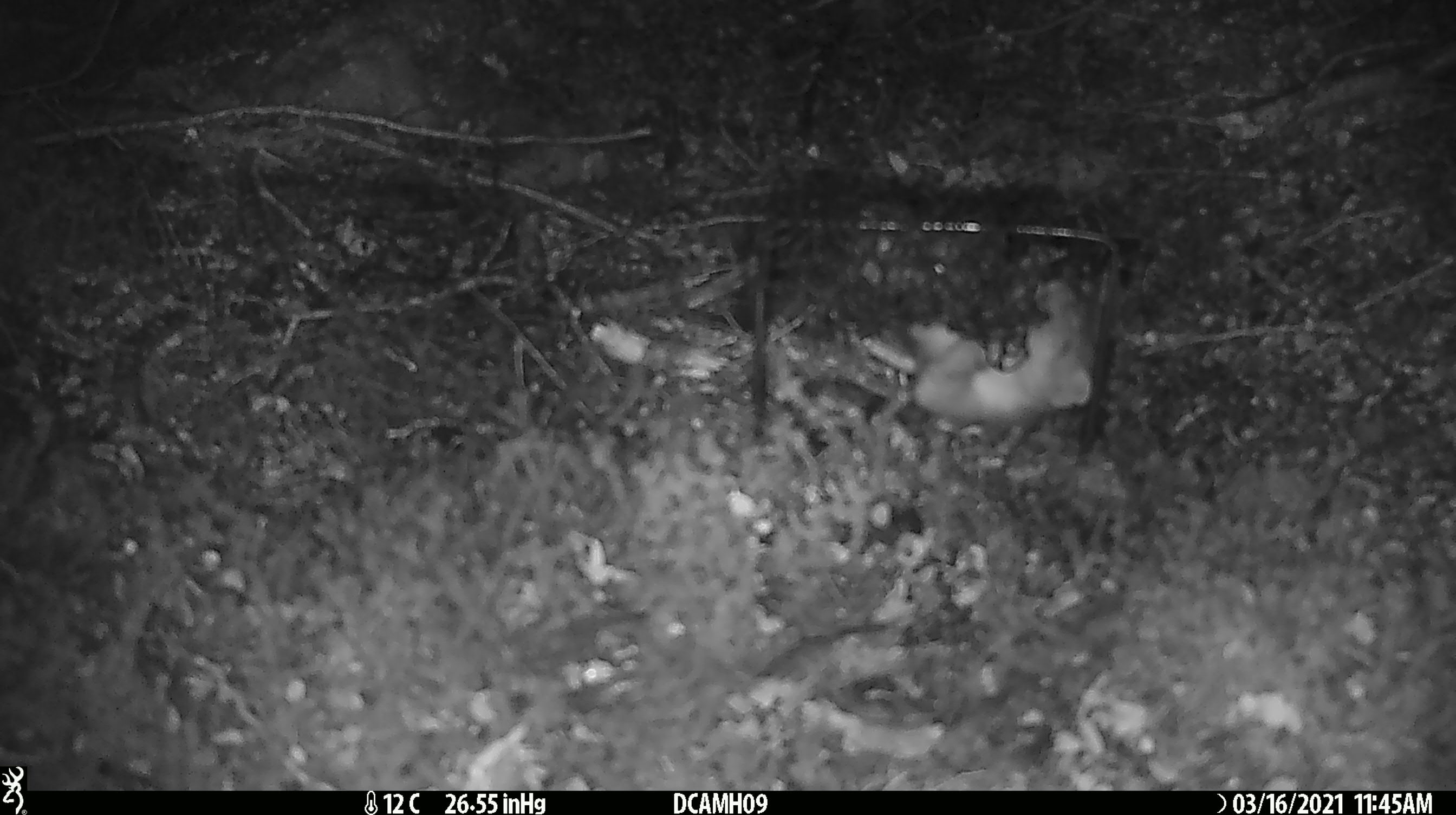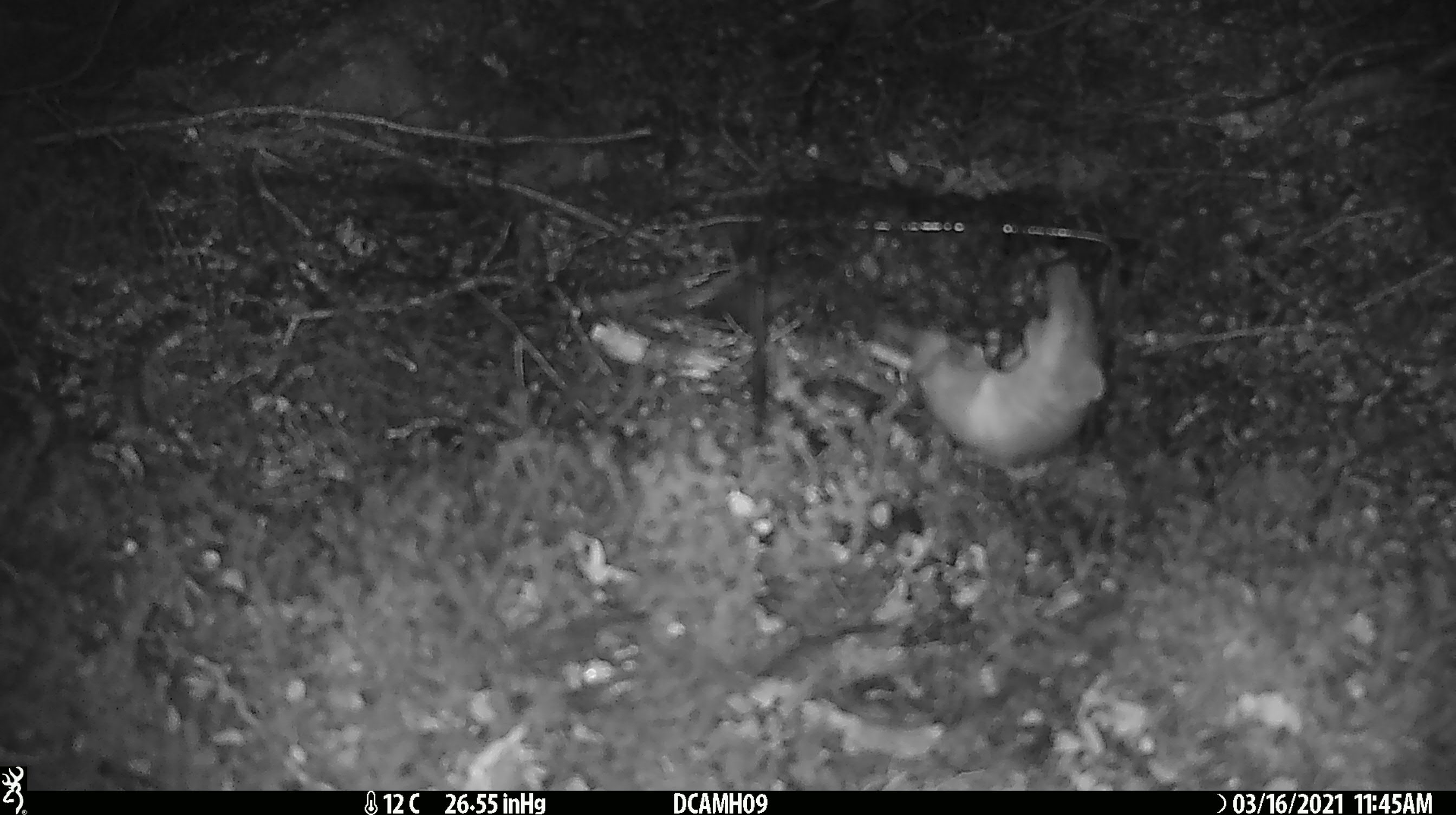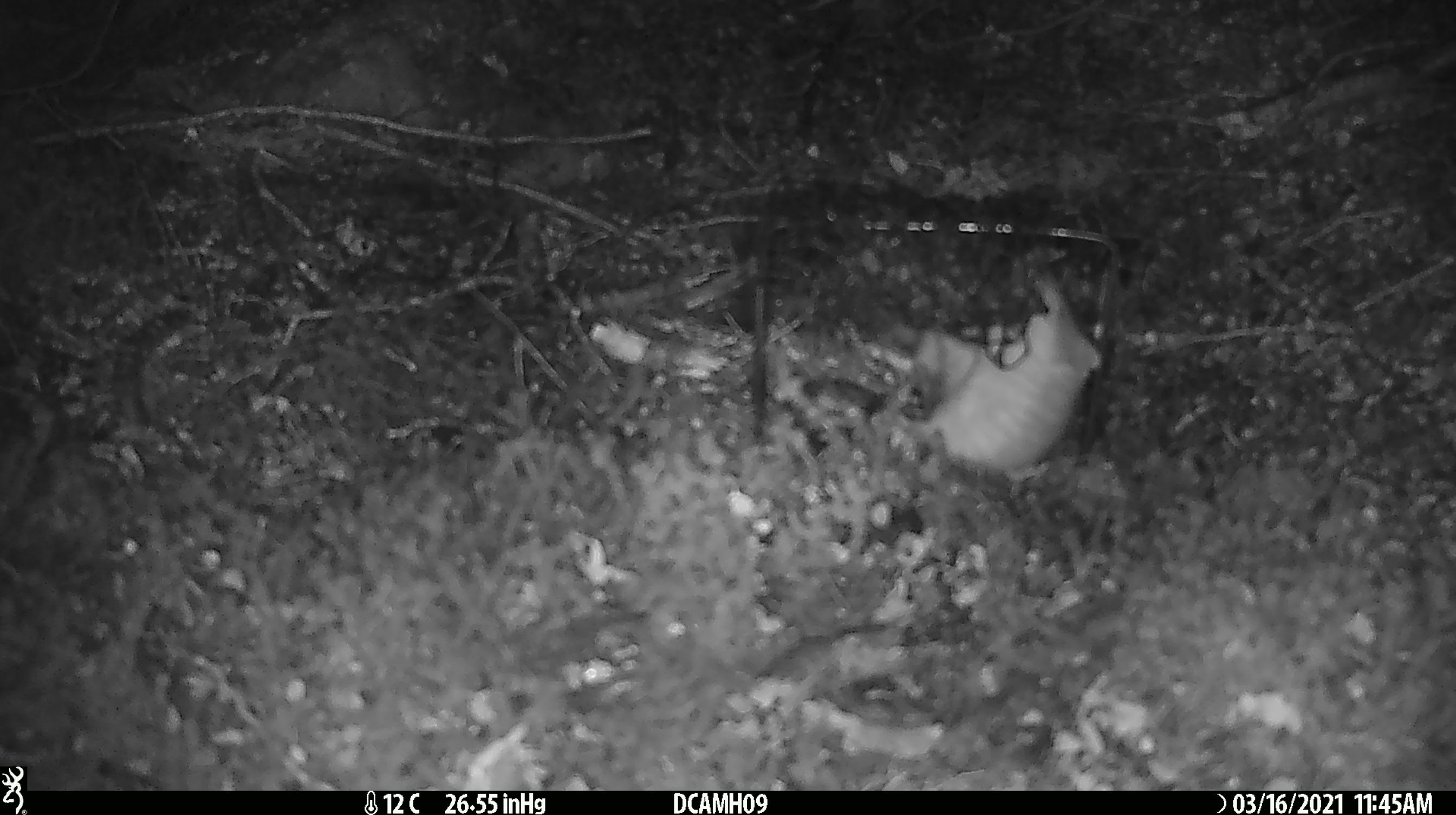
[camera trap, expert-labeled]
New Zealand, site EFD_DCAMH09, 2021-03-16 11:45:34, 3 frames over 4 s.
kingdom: Animalia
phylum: Chordata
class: Mammalia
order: Carnivora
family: Mustelidae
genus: Mustela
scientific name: Mustela erminea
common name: stoat